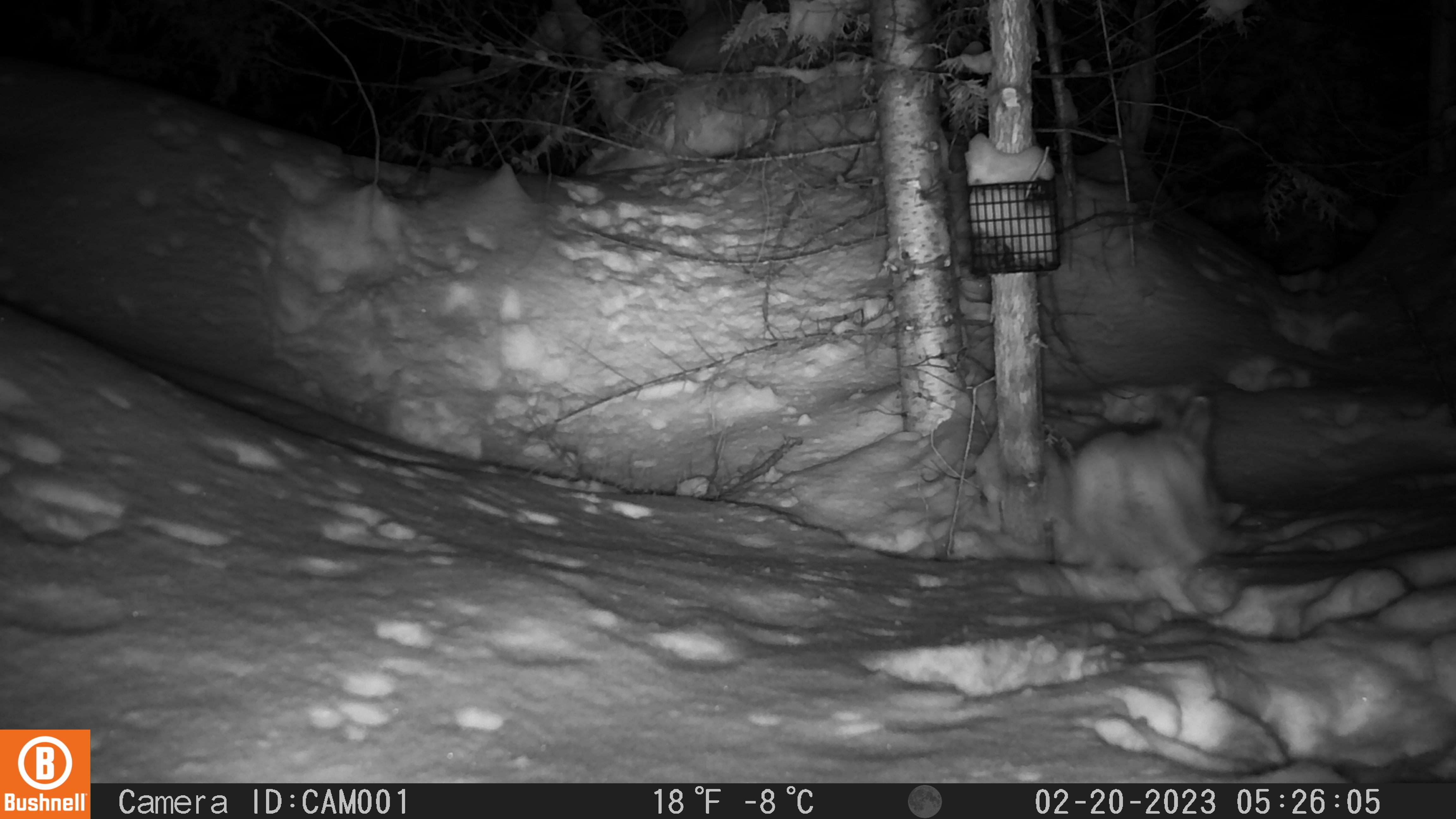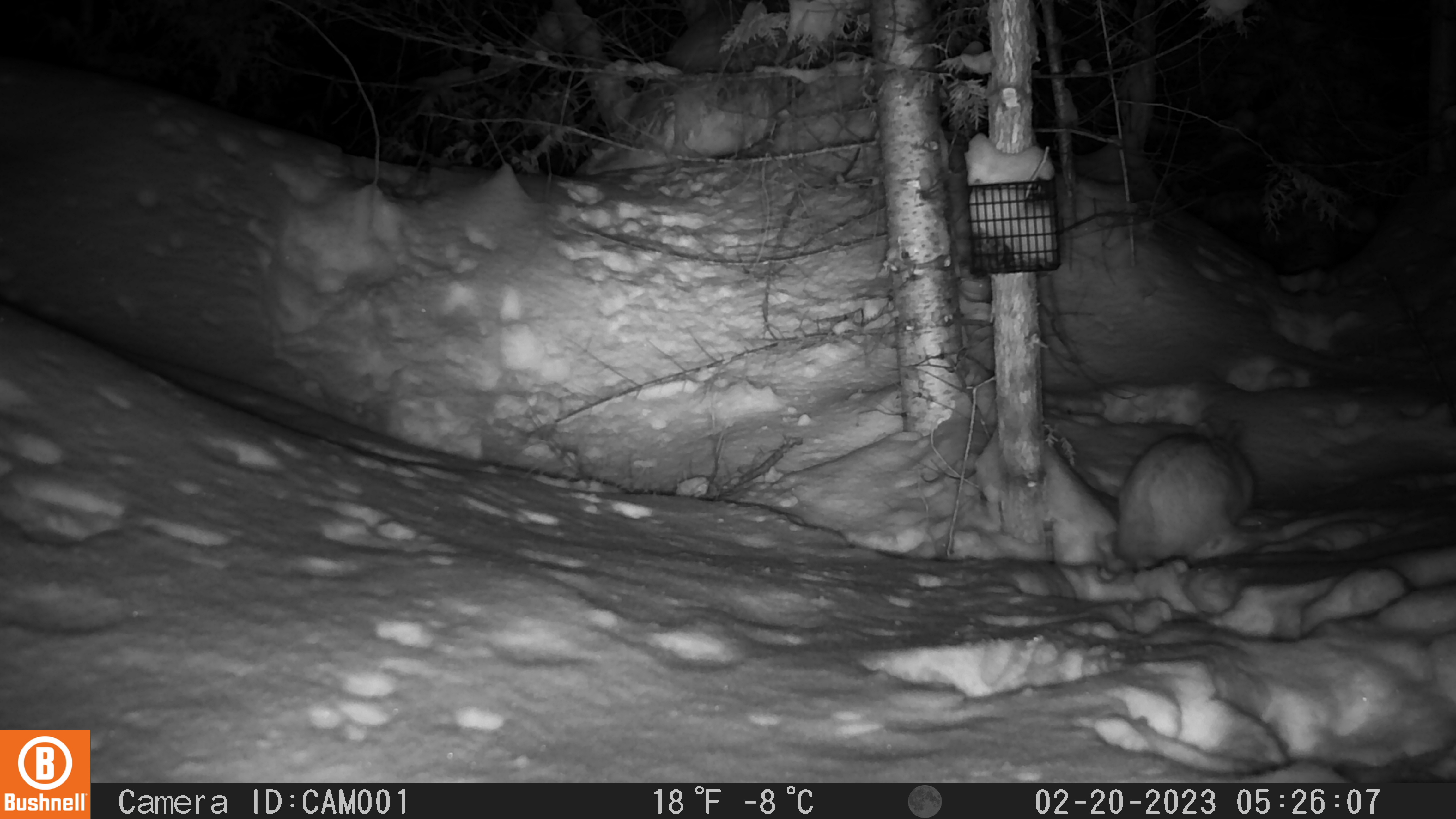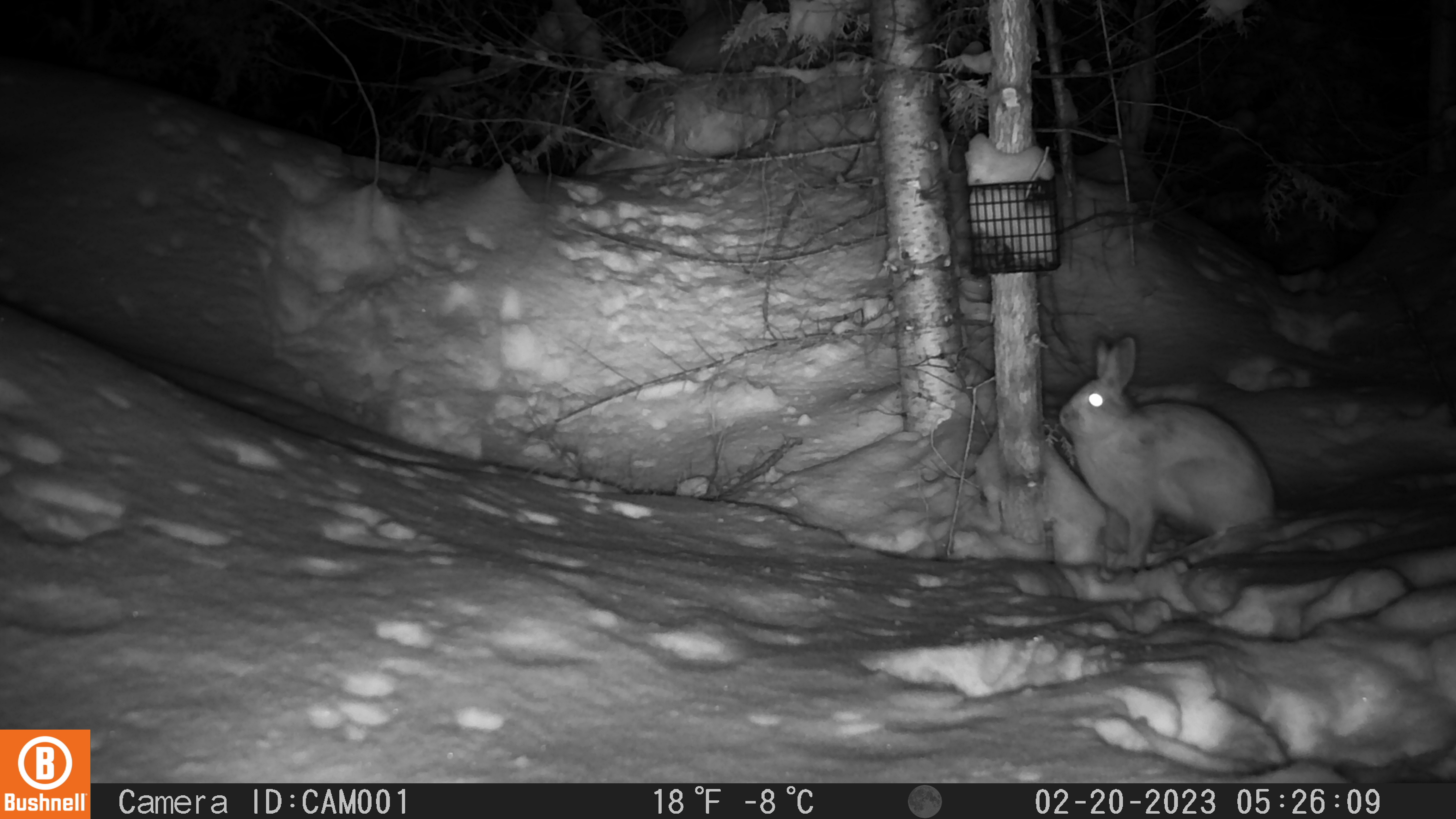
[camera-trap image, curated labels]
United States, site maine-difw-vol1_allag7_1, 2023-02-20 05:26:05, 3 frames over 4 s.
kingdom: Animalia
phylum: Chordata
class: Mammalia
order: Lagomorpha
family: Leporidae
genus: Lepus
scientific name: Lepus americanus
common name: snowshoe hare